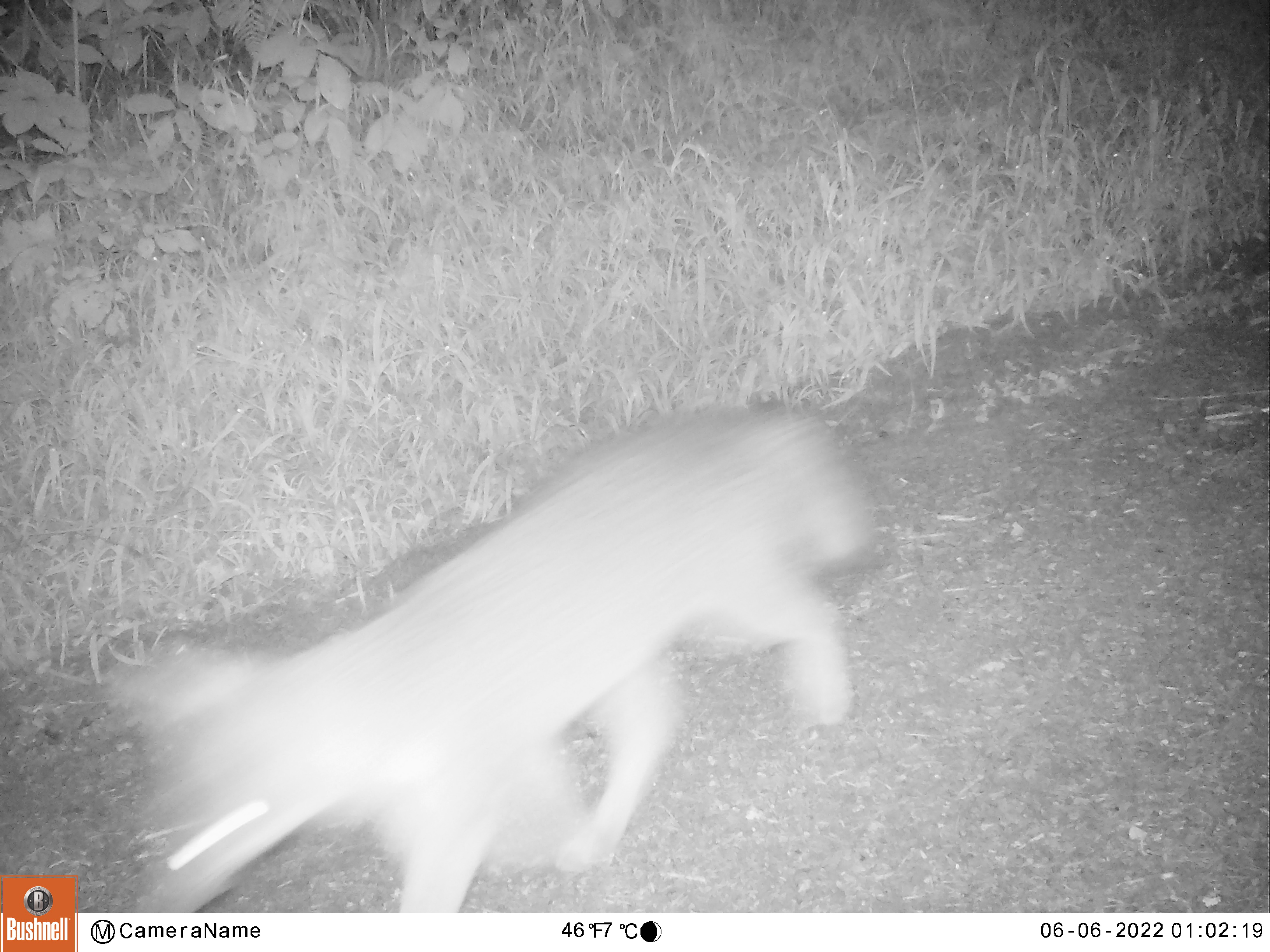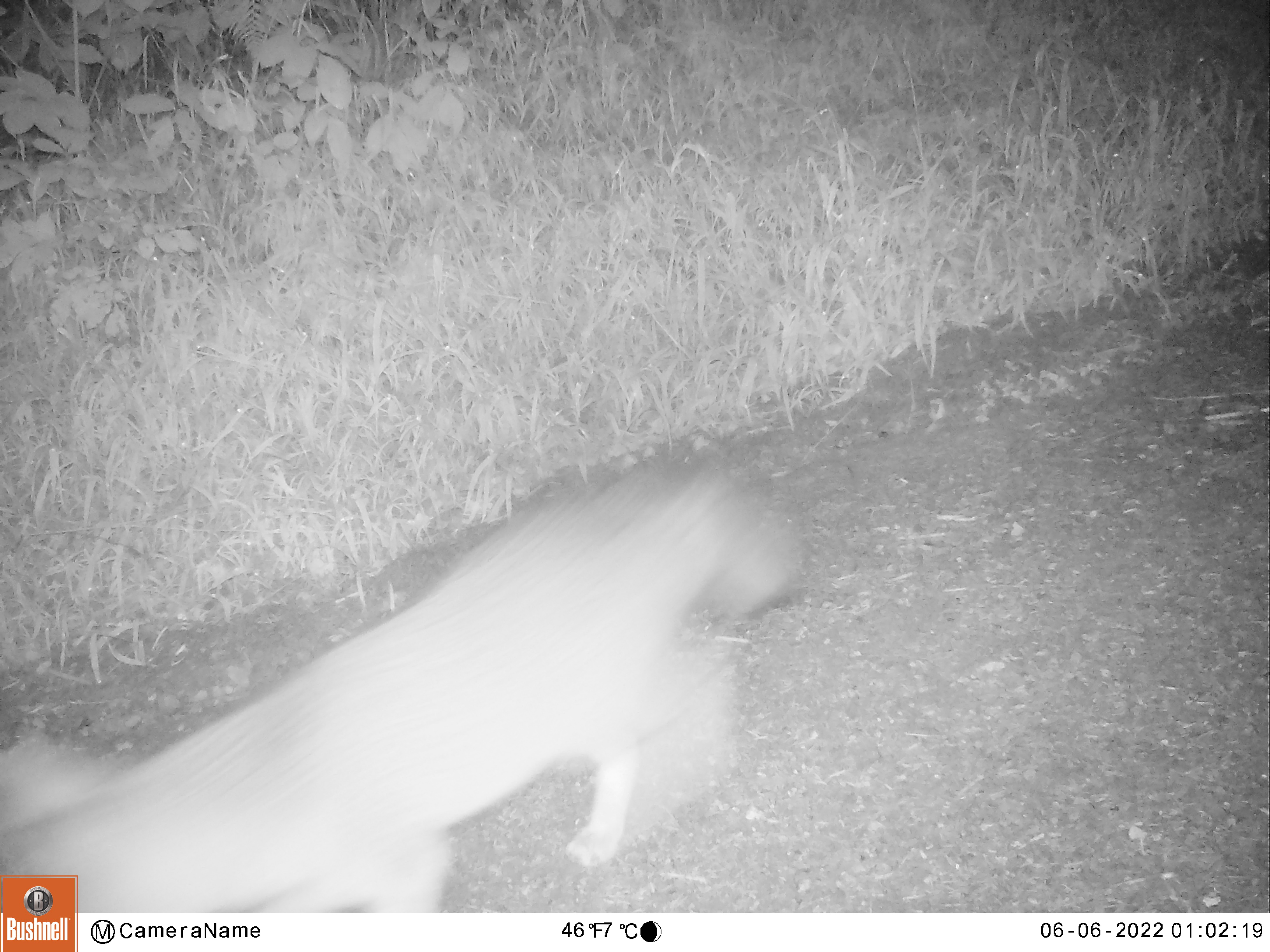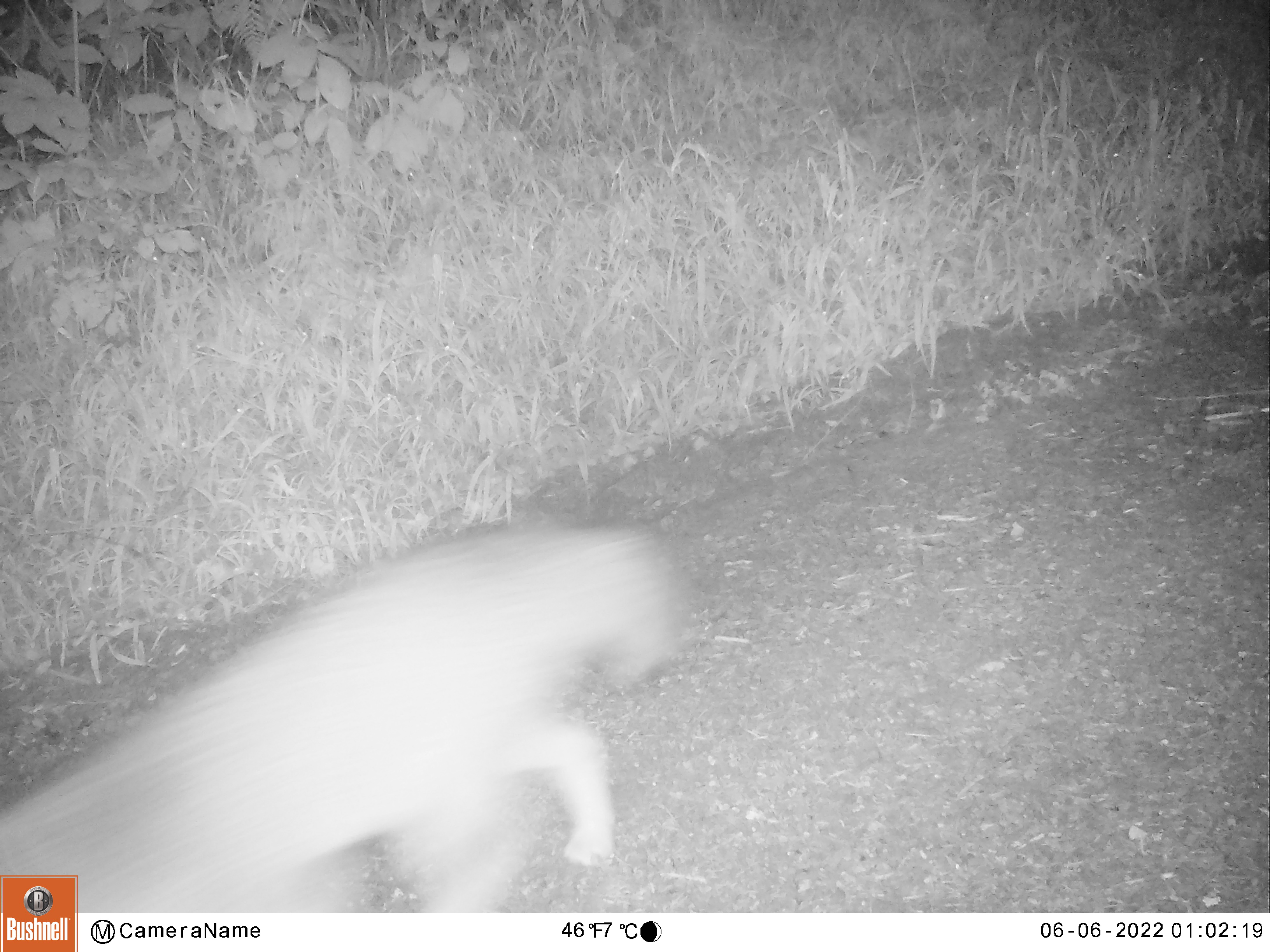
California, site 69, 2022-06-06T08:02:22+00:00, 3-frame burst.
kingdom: Animalia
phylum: Chordata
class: Mammalia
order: Carnivora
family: Canidae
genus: Urocyon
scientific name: Urocyon cinereoargenteus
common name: gray fox